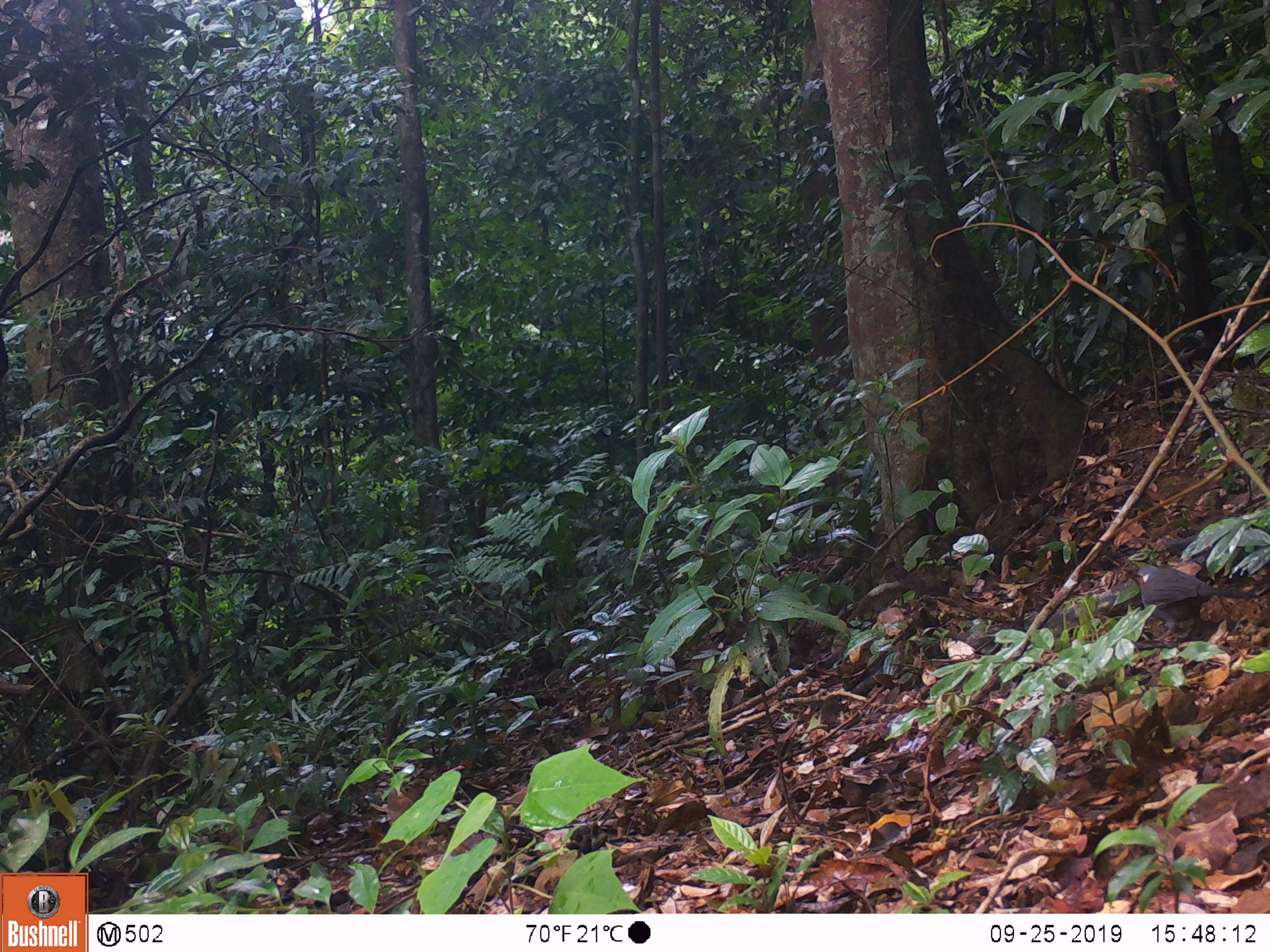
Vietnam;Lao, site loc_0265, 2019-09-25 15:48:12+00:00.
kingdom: Animalia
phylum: Chordata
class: Aves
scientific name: Aves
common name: bird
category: unidentified bird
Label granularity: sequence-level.